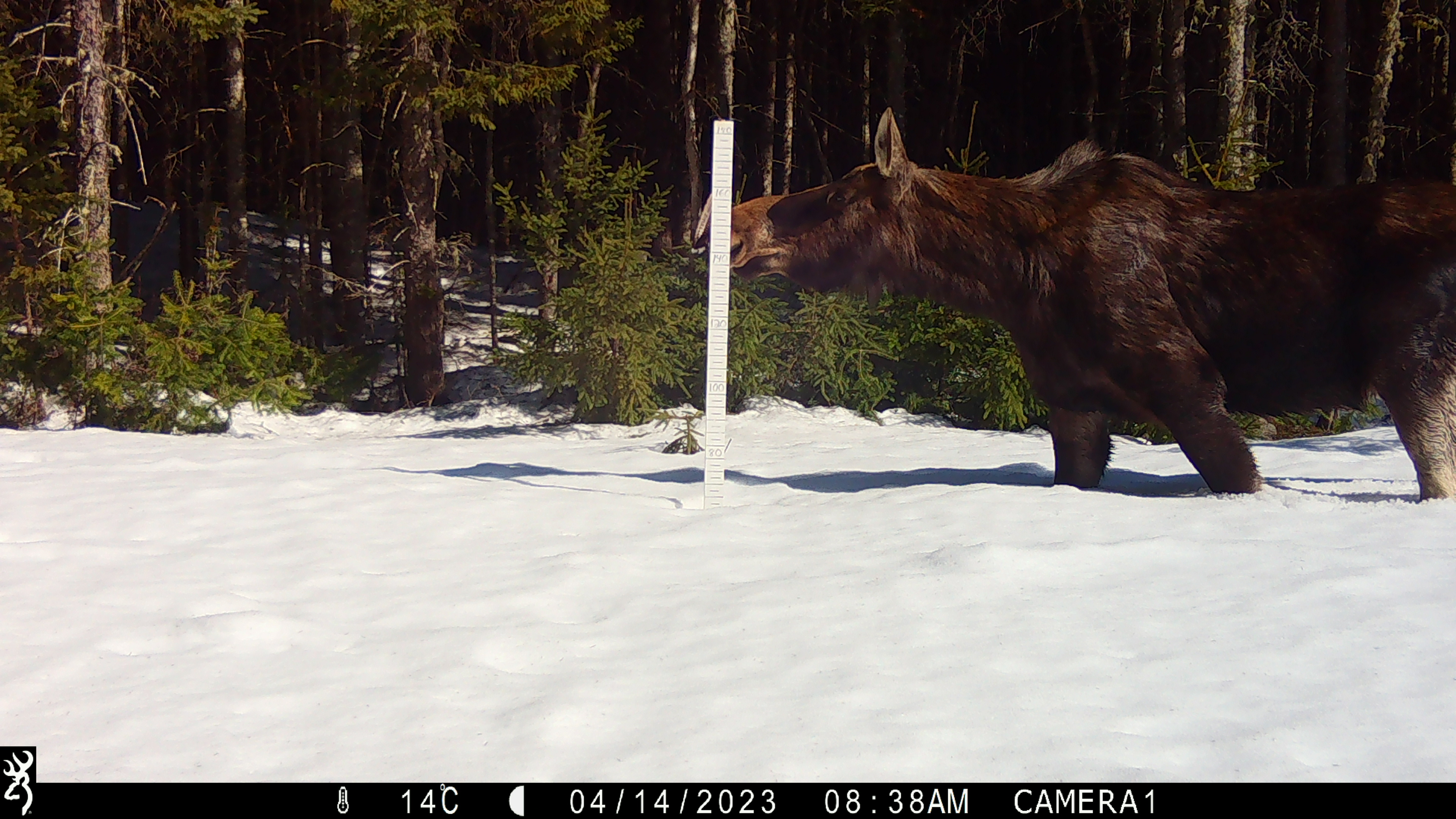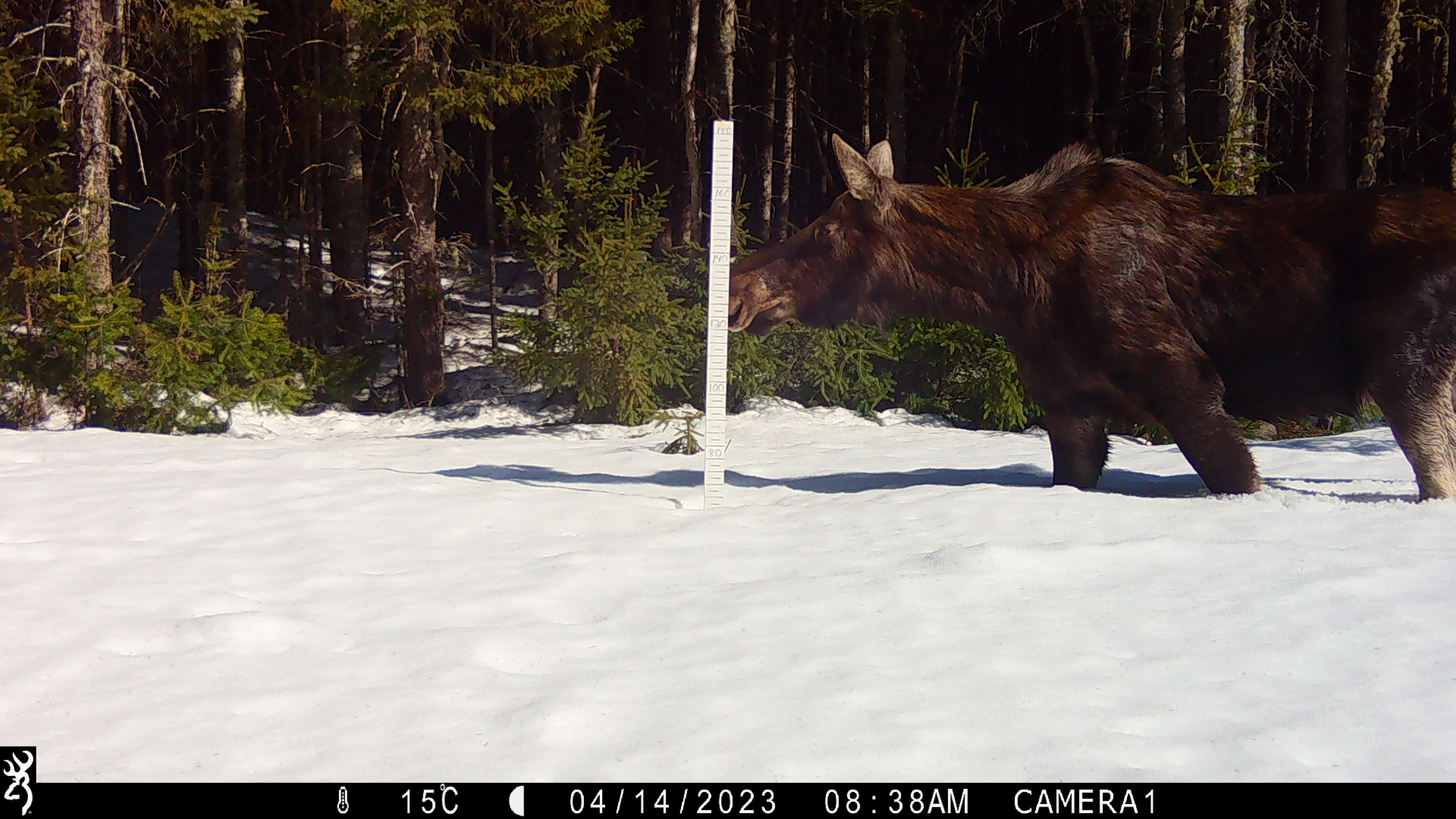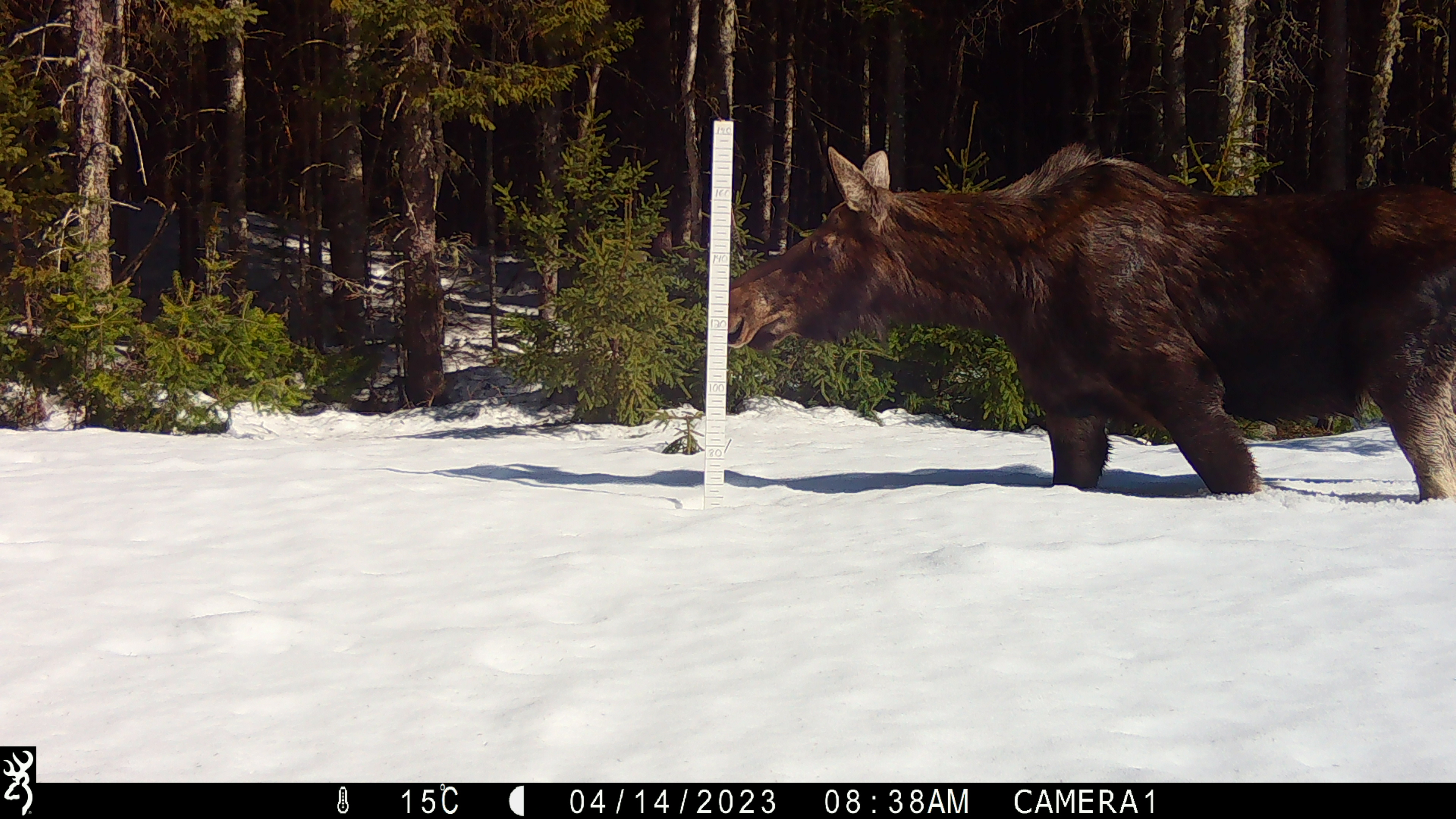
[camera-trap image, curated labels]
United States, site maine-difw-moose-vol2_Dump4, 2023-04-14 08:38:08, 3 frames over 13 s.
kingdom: Animalia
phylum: Chordata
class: Mammalia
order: Artiodactyla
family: Cervidae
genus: Alces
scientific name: Alces alces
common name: moose